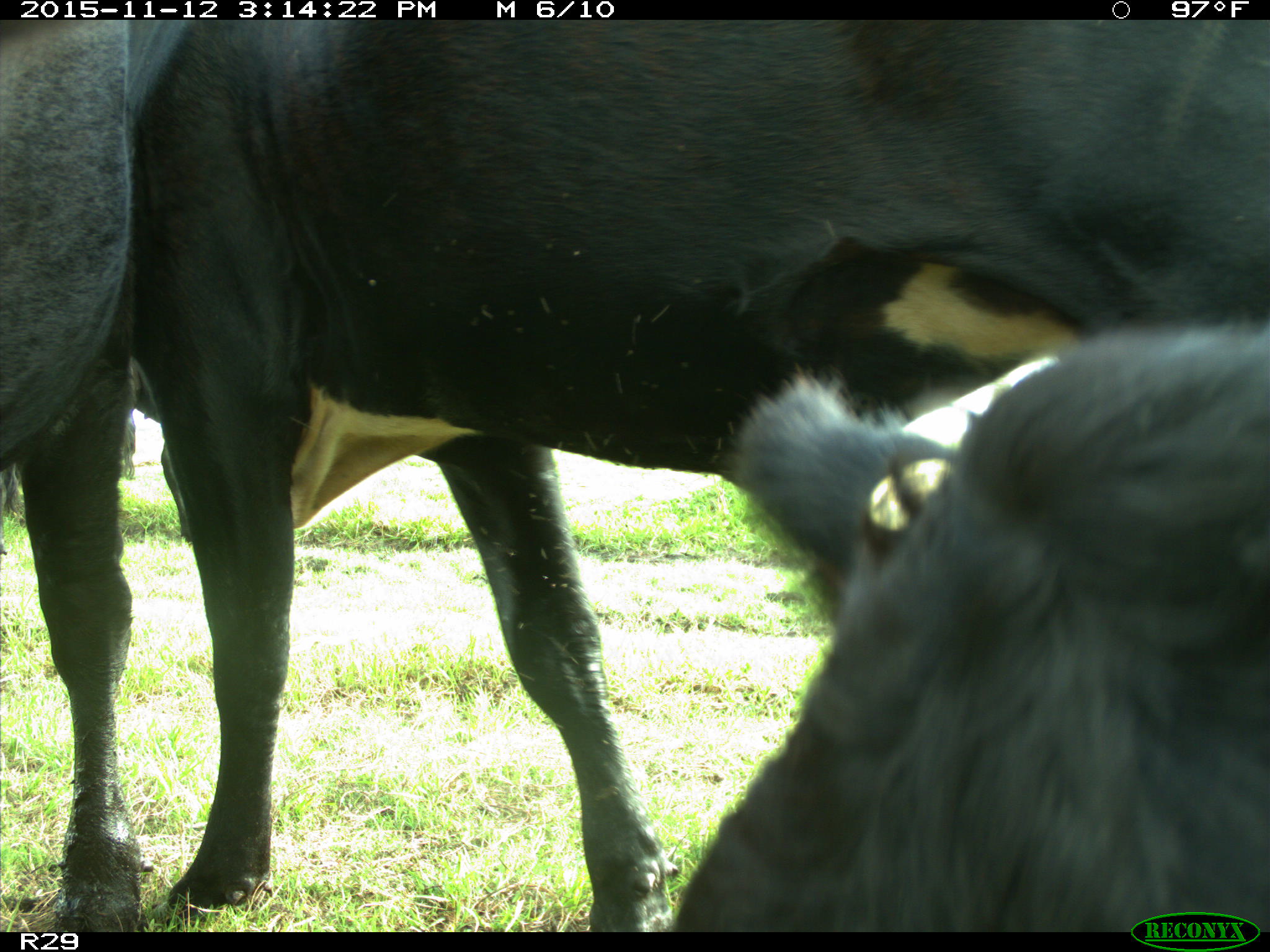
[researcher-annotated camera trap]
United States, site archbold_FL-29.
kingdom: Animalia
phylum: Chordata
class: Mammalia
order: Artiodactyla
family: Bovidae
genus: Bos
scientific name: Bos taurus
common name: domestic cow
Bos taurus (domestic cow).